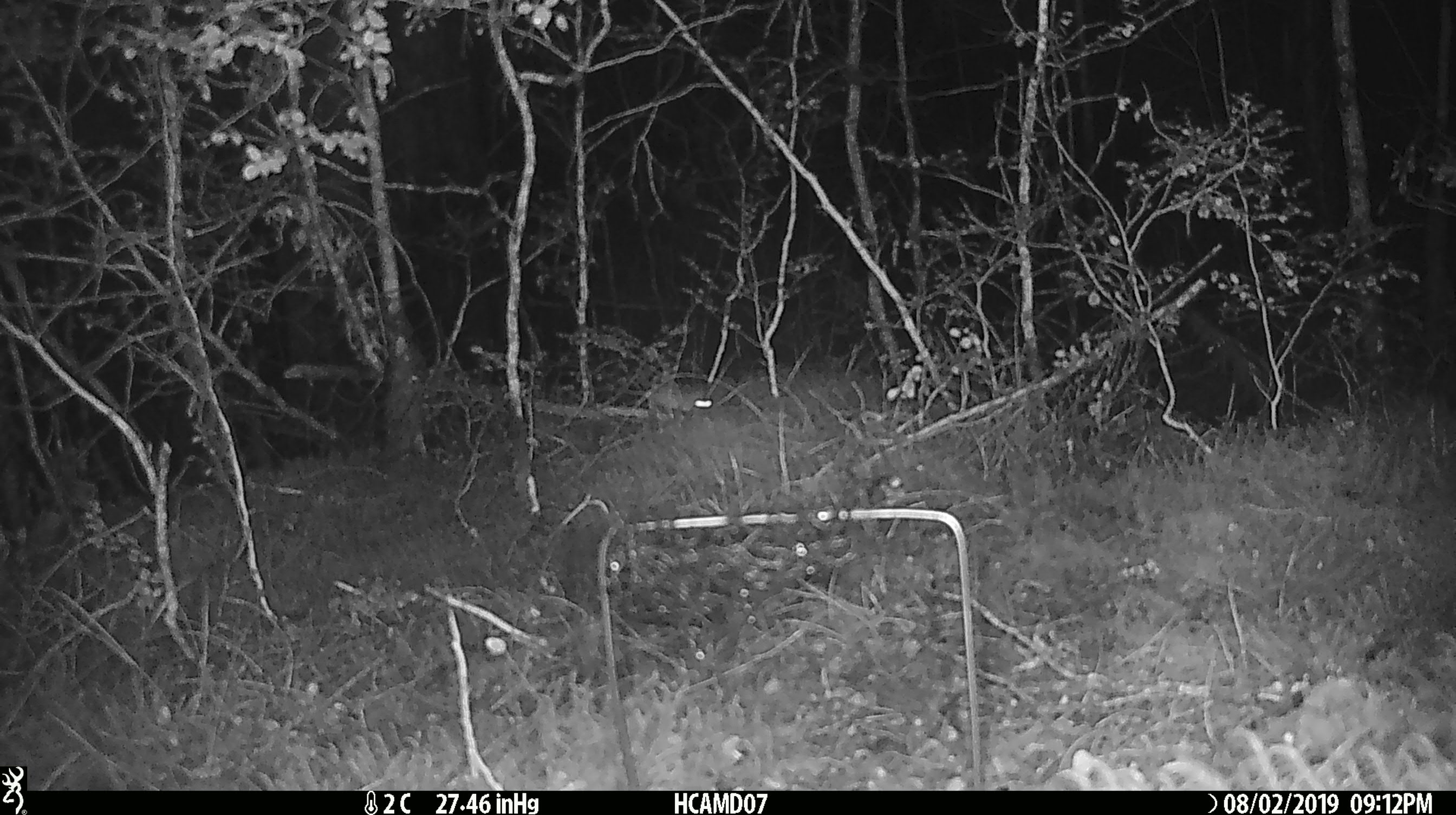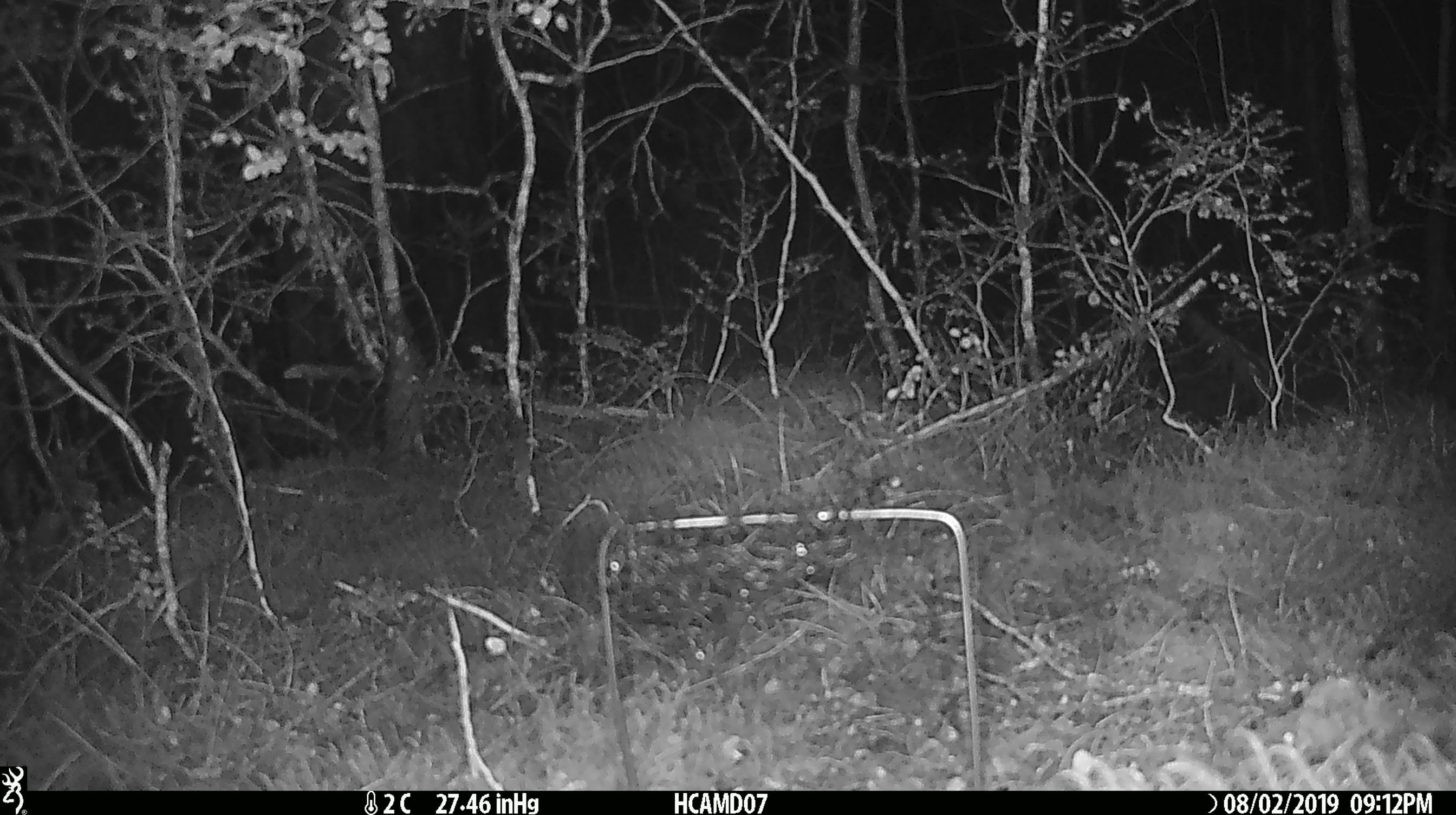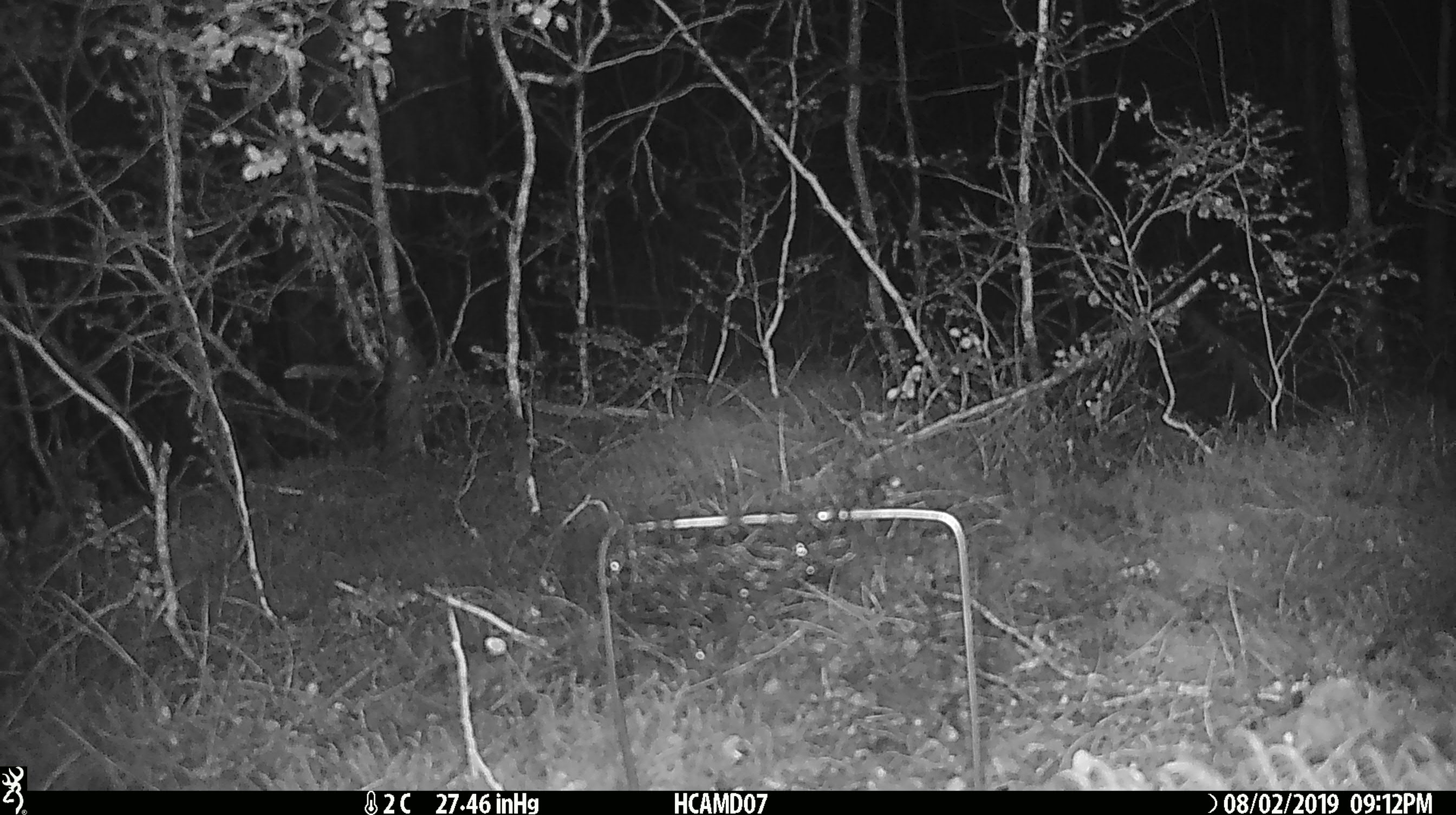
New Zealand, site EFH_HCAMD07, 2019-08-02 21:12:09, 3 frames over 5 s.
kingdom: Animalia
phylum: Chordata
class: Mammalia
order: Rodentia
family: Muridae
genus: Mus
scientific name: Mus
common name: mouse